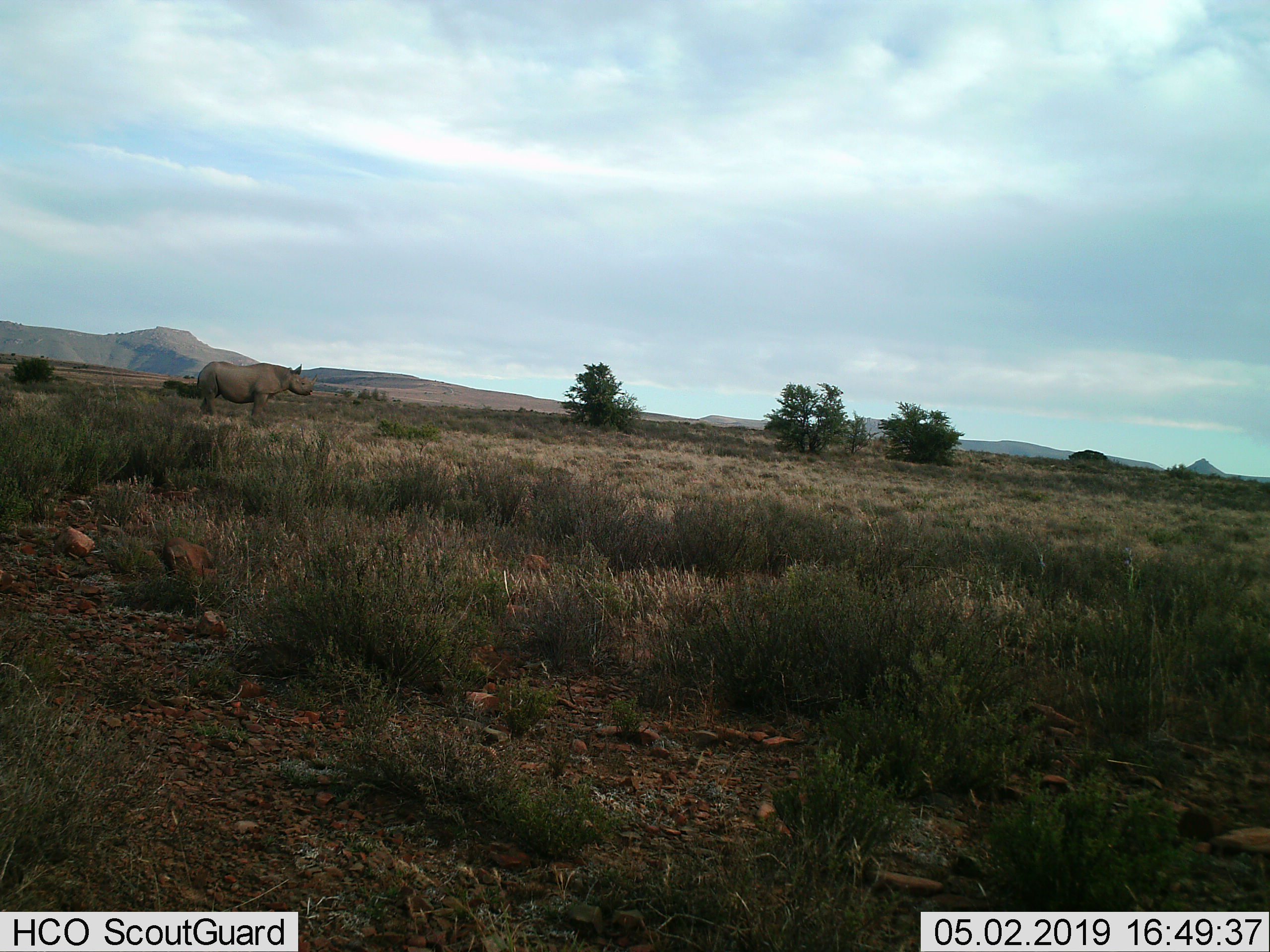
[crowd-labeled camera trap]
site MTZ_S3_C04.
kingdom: Animalia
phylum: Chordata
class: Mammalia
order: Perissodactyla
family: Rhinocerotidae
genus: Diceros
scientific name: Diceros bicornis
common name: black rhinoceros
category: rhinocerosblack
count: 1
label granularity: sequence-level